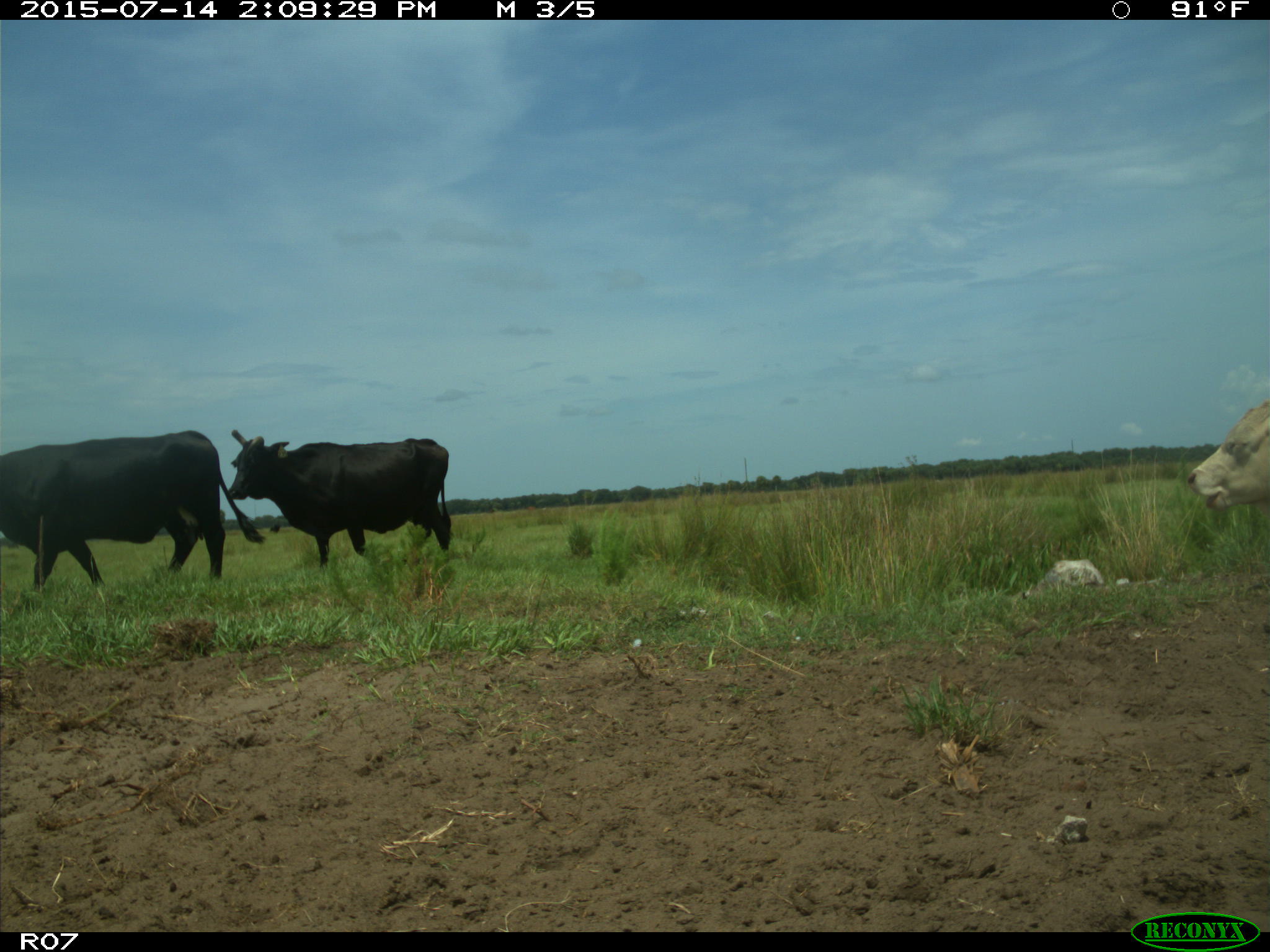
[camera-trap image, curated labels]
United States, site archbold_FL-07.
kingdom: Animalia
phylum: Chordata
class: Mammalia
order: Artiodactyla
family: Bovidae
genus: Bos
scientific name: Bos taurus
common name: domestic cow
Bos taurus (domestic cow).